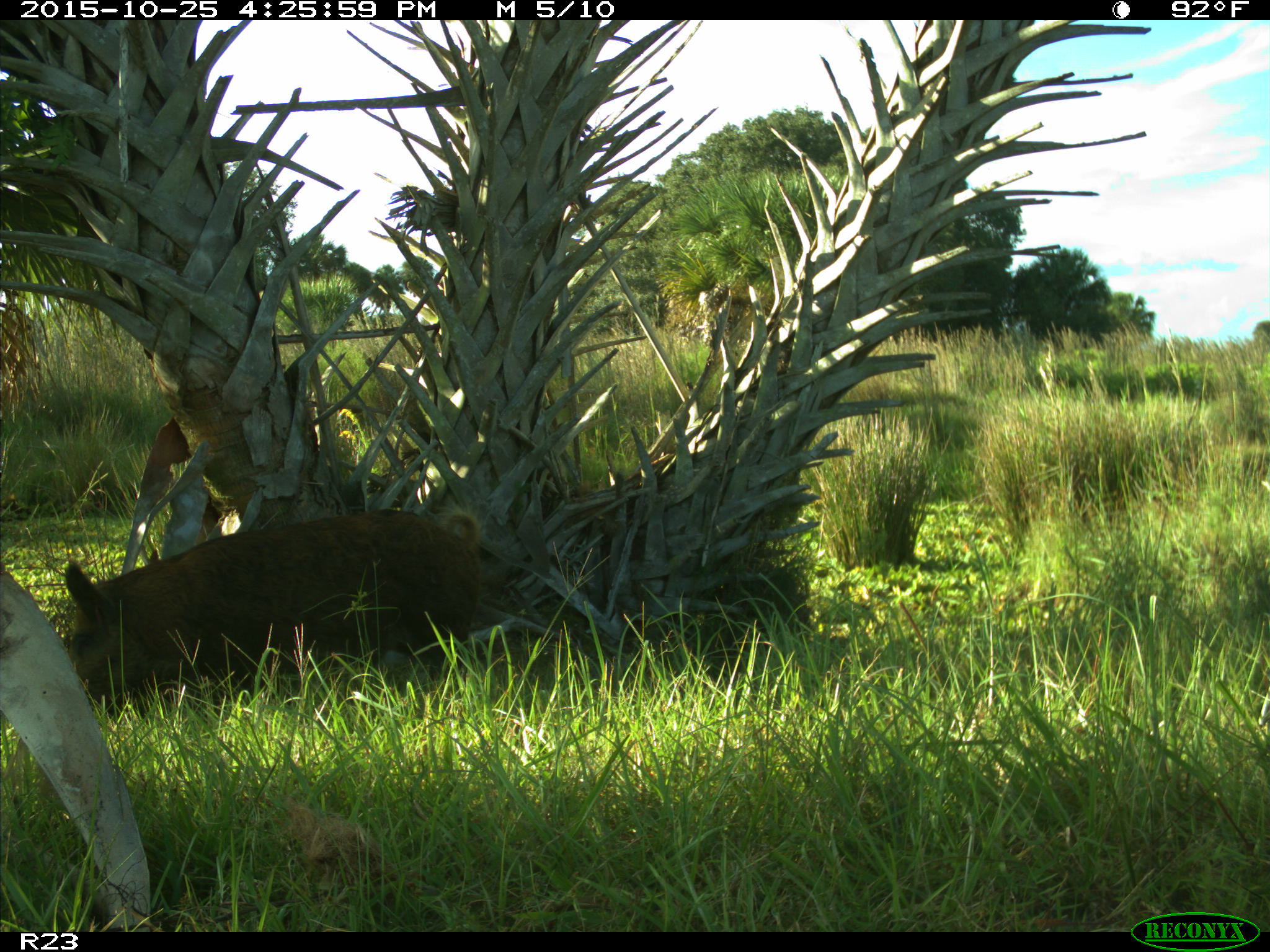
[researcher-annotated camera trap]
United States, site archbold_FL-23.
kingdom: Animalia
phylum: Chordata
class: Mammalia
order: Artiodactyla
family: Suidae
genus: Sus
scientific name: Sus scrofa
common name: wild boar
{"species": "Sus scrofa (wild boar)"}